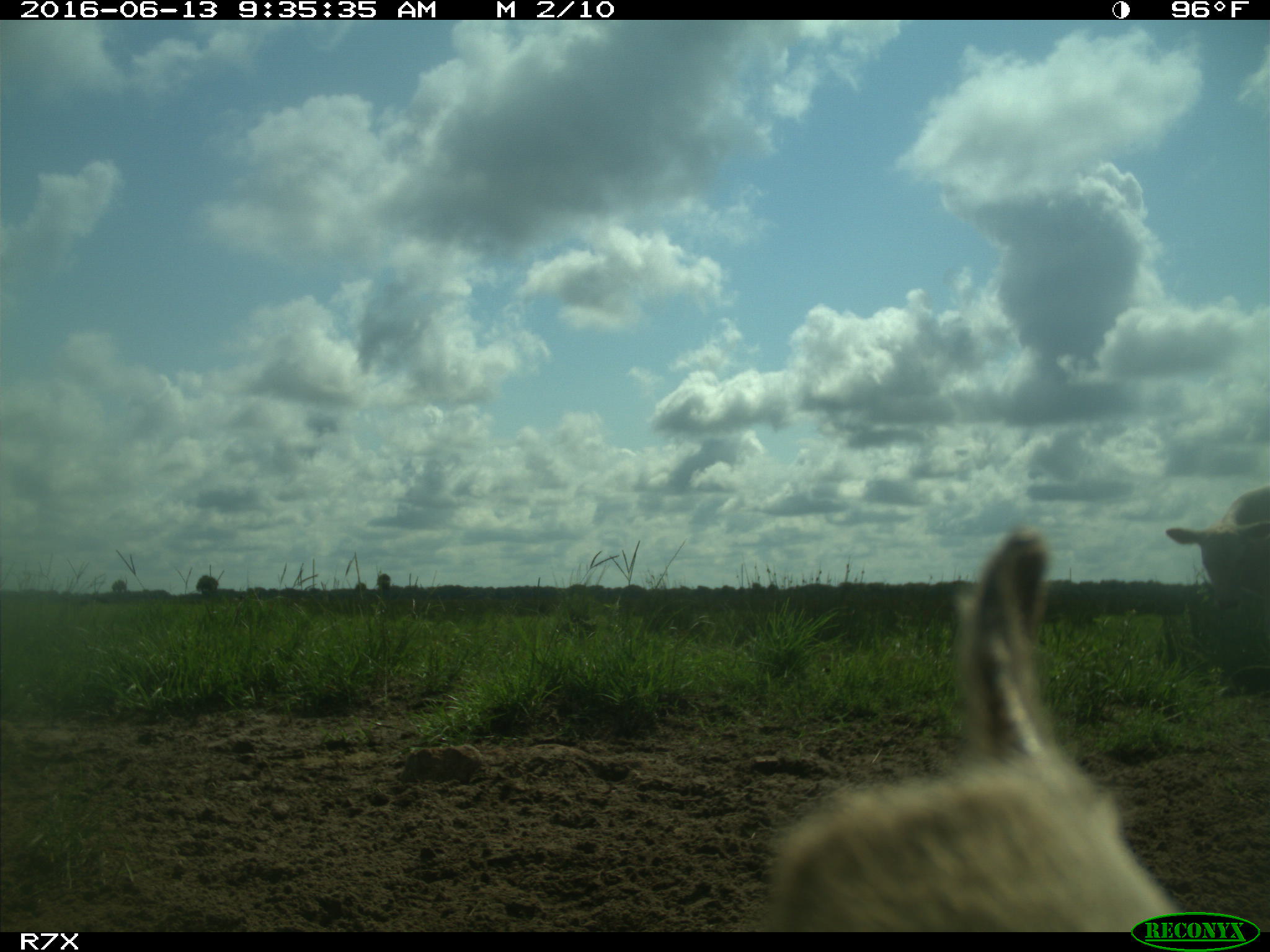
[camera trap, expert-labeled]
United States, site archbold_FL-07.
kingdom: Animalia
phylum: Chordata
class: Mammalia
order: Artiodactyla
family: Bovidae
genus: Bos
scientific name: Bos taurus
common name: domestic cow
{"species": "Bos taurus (domestic cow)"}